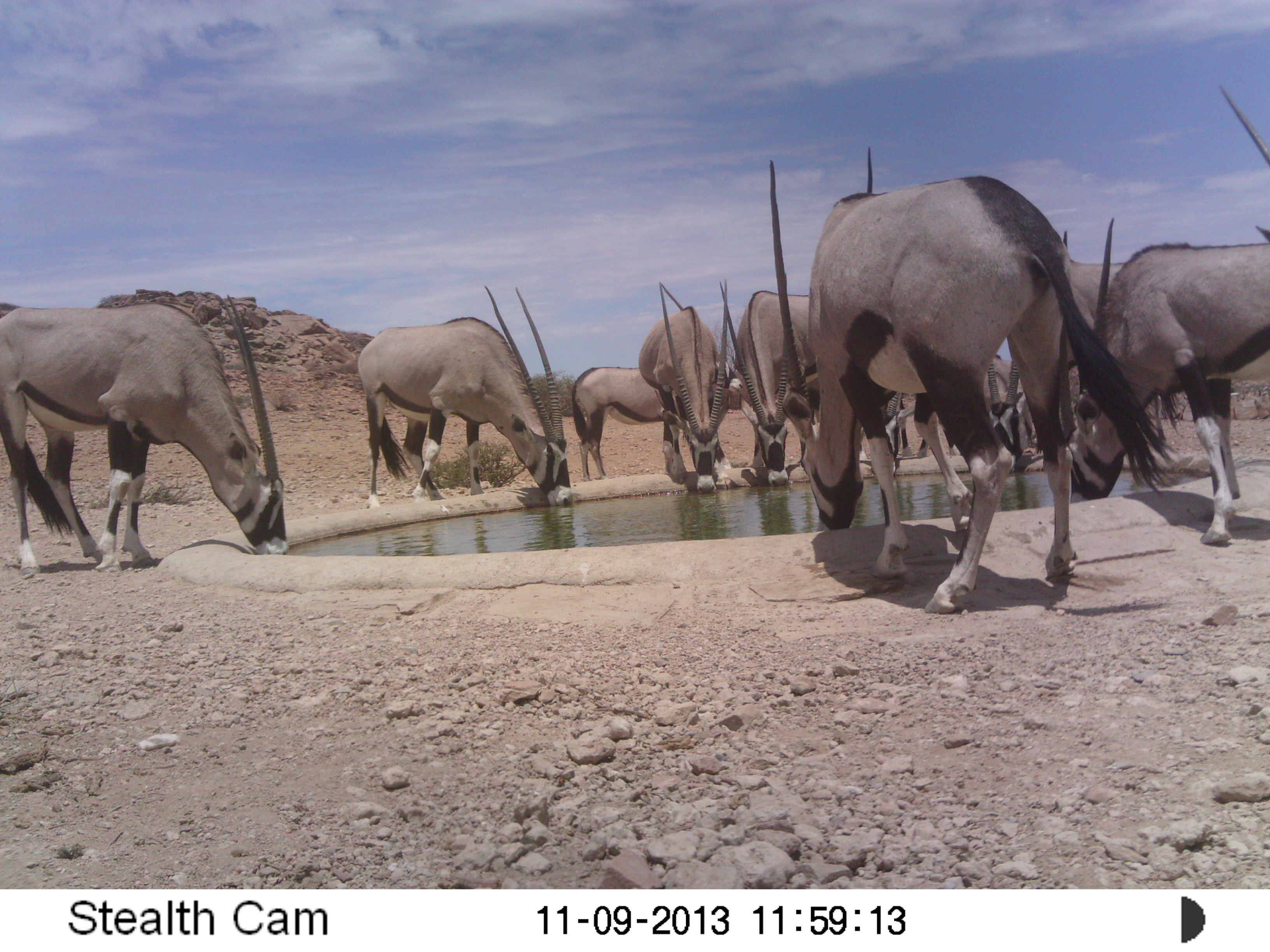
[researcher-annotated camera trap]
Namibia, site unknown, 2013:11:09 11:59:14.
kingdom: Animalia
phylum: Chordata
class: Mammalia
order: Artiodactyla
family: Bovidae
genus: Oryx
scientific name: Oryx gazella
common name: gemsbok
Oryx gazella (gemsbok).